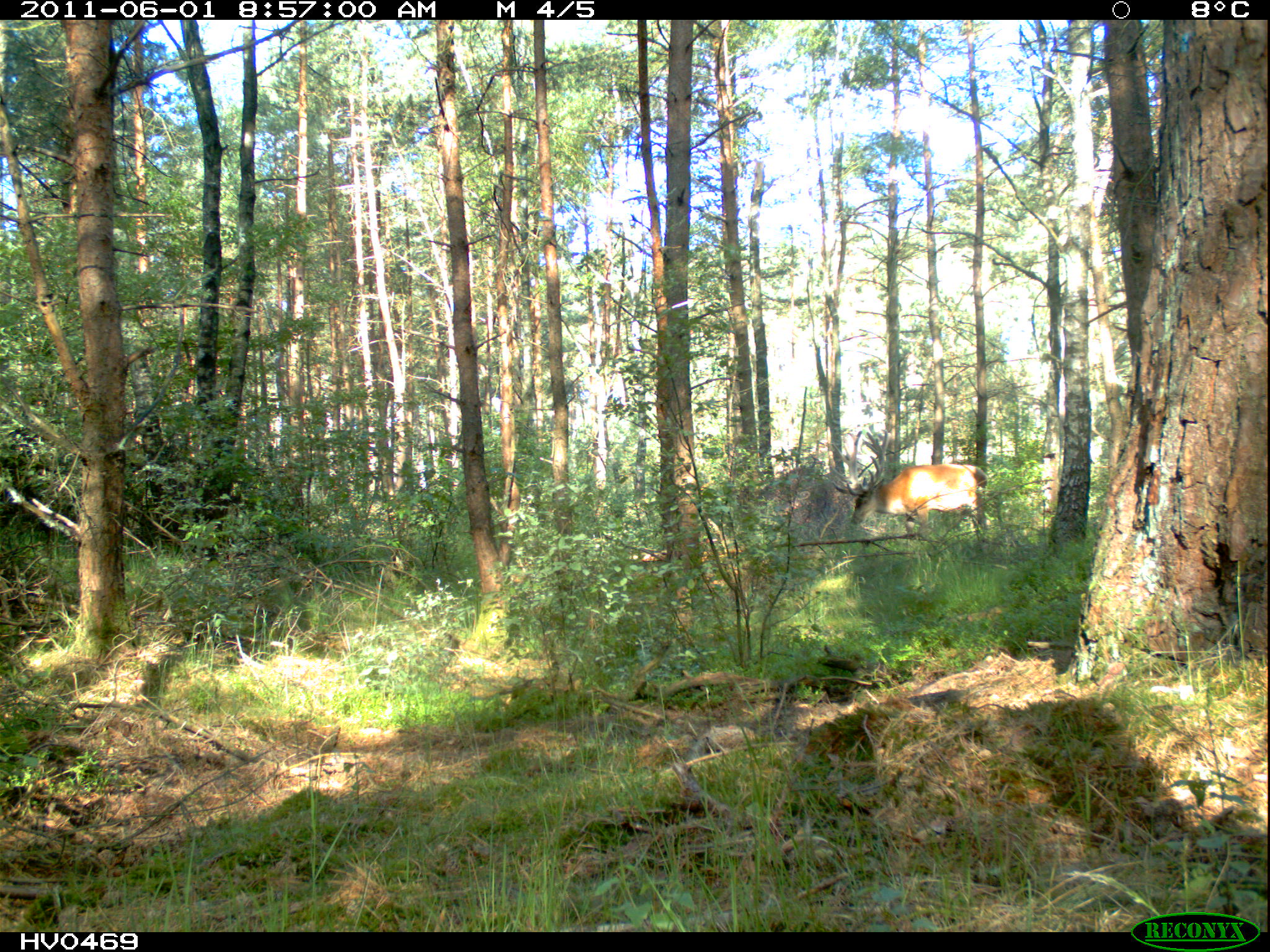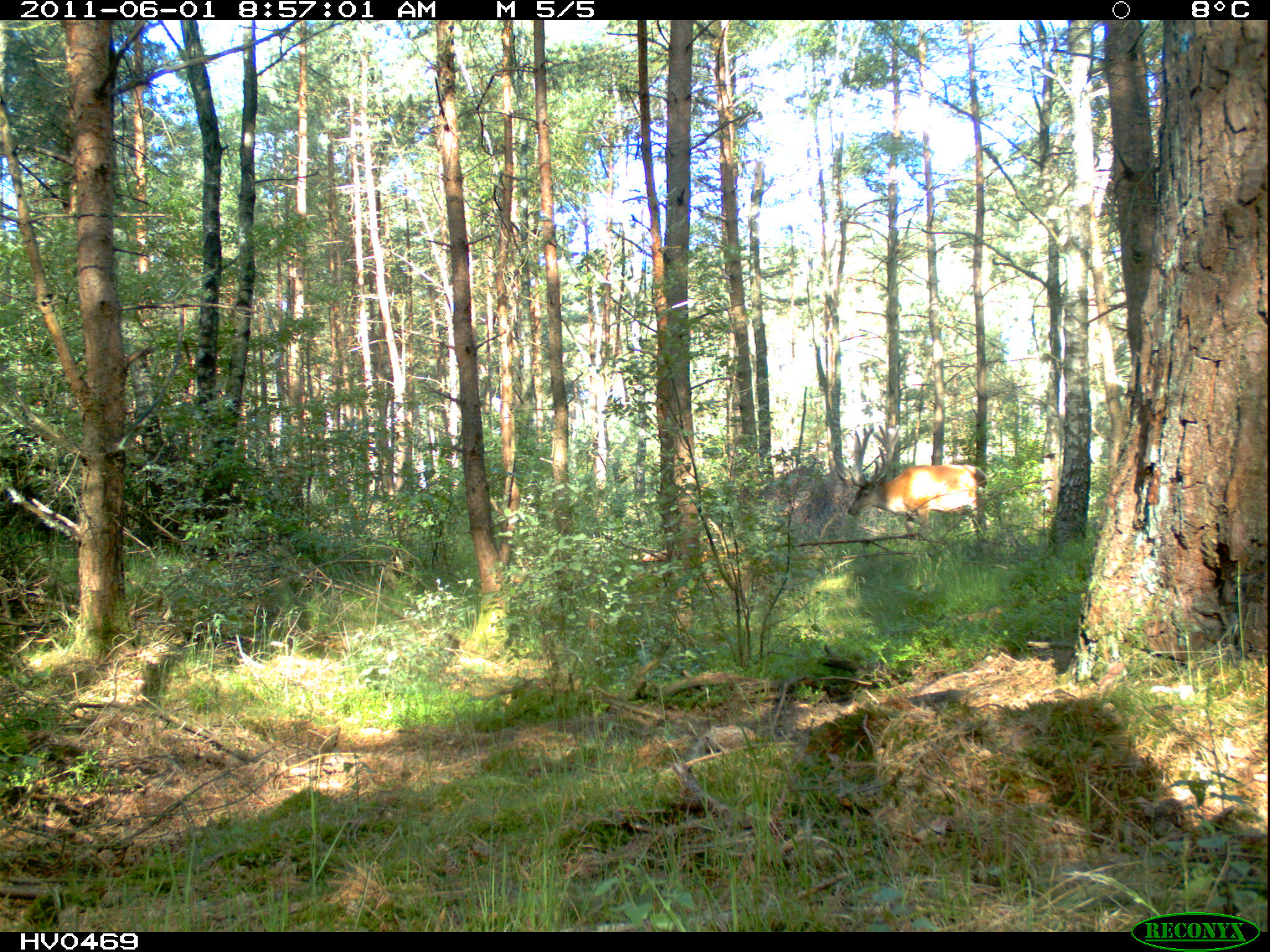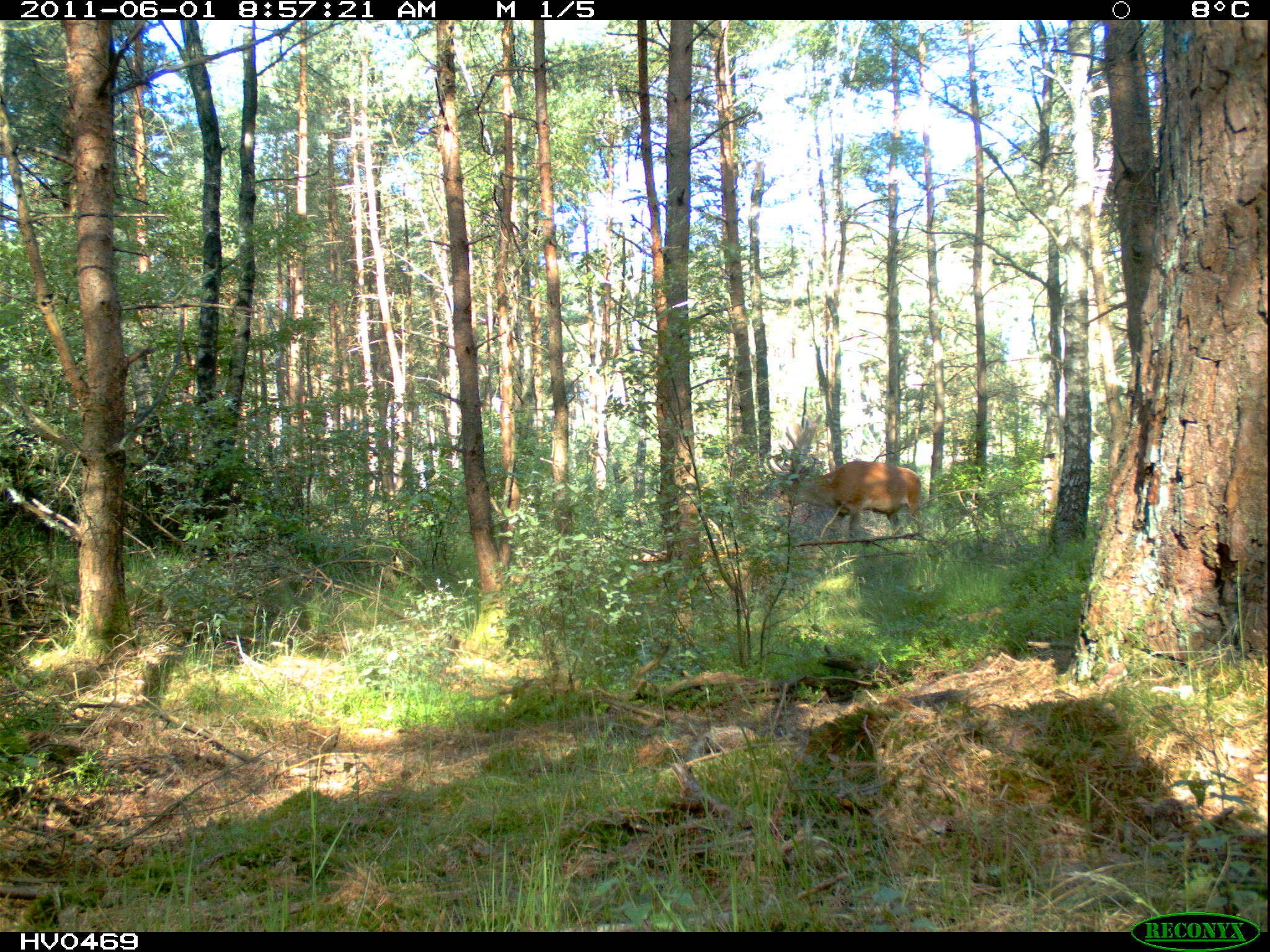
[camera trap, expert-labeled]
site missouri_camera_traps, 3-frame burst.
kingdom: Animalia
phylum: Chordata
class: Mammalia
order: Artiodactyla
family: Cervidae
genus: Cervus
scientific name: Cervus elaphus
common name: red deer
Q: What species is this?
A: Red deer (Cervus elaphus).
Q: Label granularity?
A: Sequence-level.